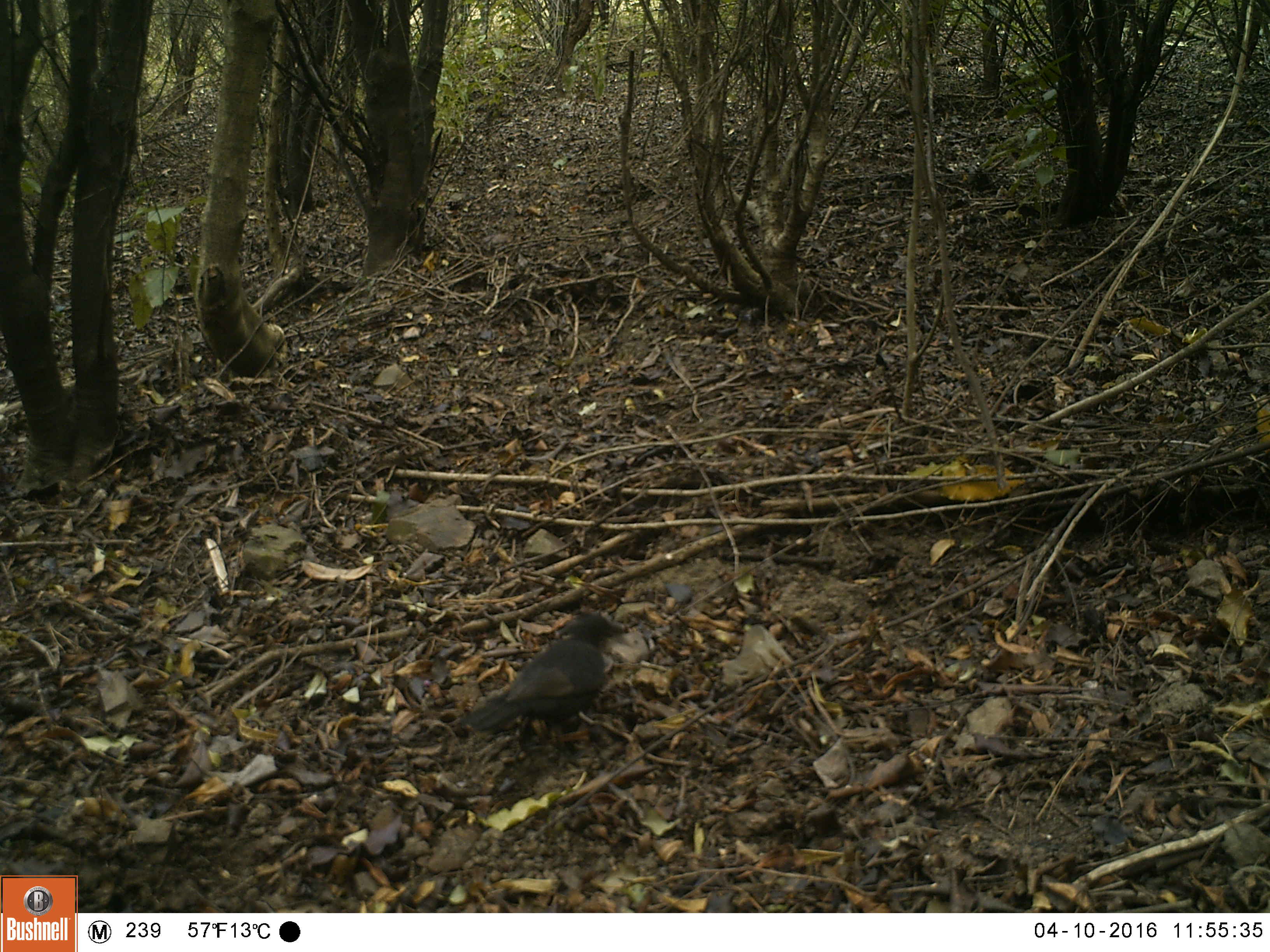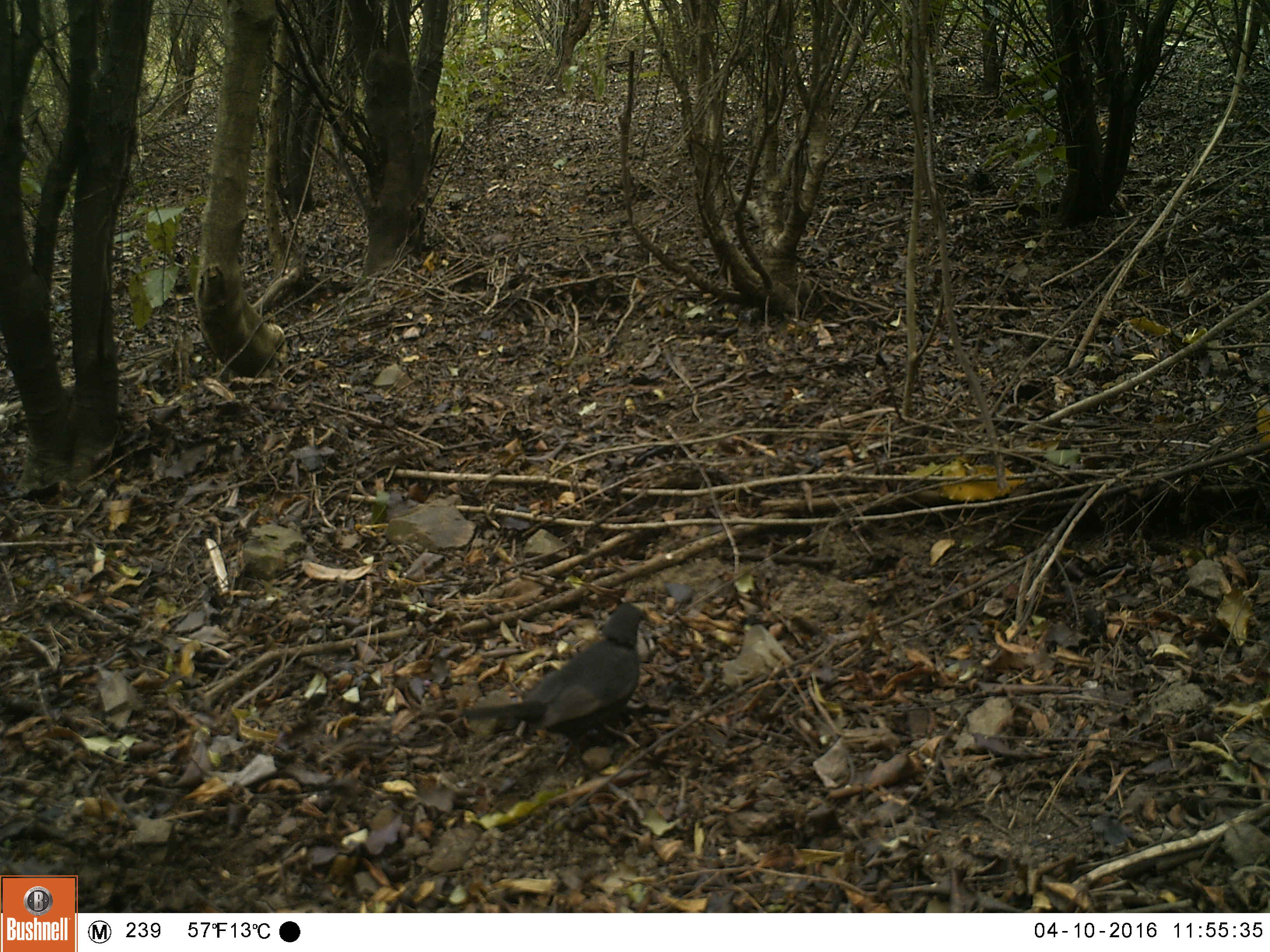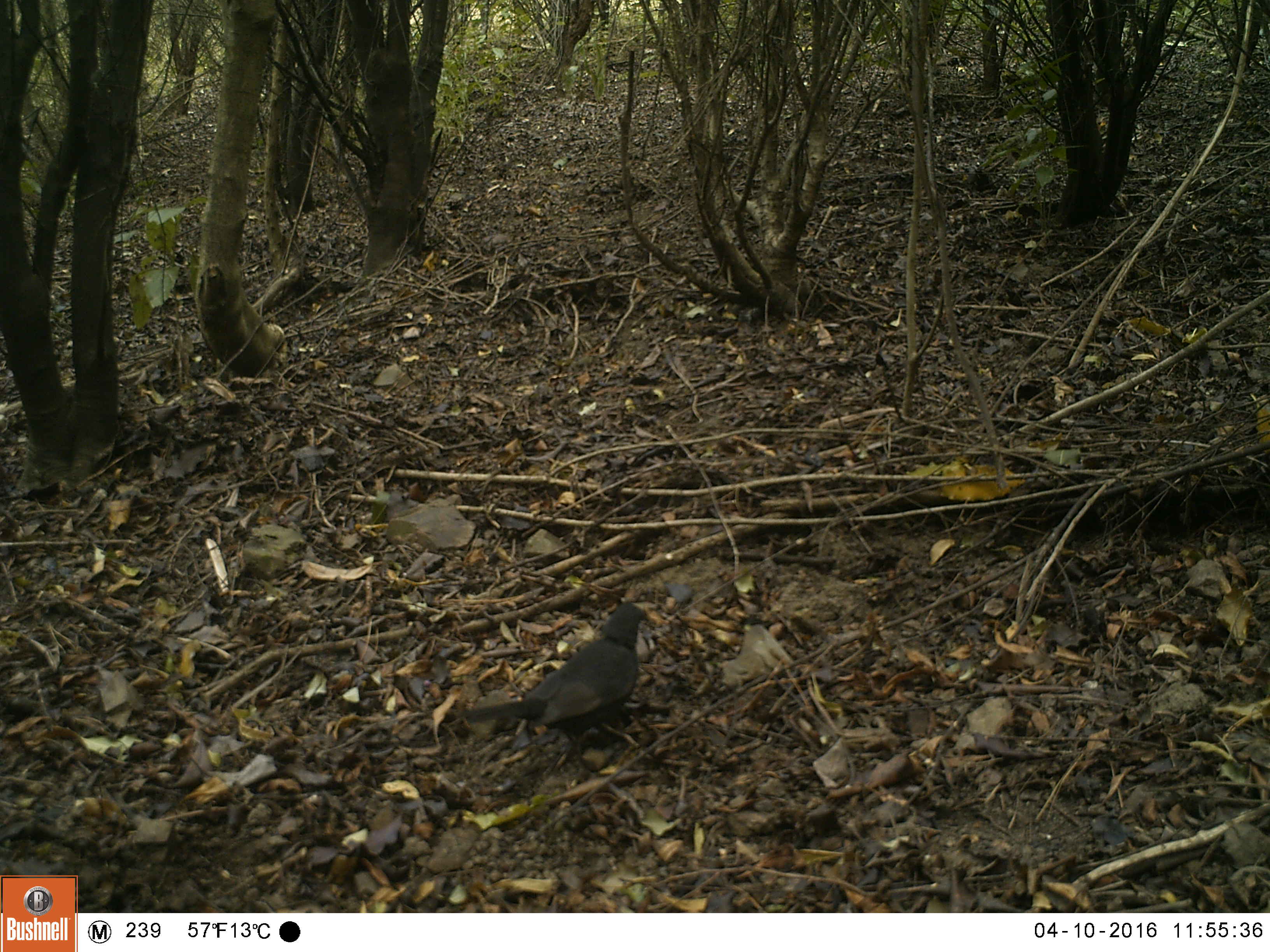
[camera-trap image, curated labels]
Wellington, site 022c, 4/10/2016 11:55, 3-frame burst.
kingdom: Animalia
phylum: Chordata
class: Aves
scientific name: Aves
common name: bird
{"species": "bird (Aves)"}